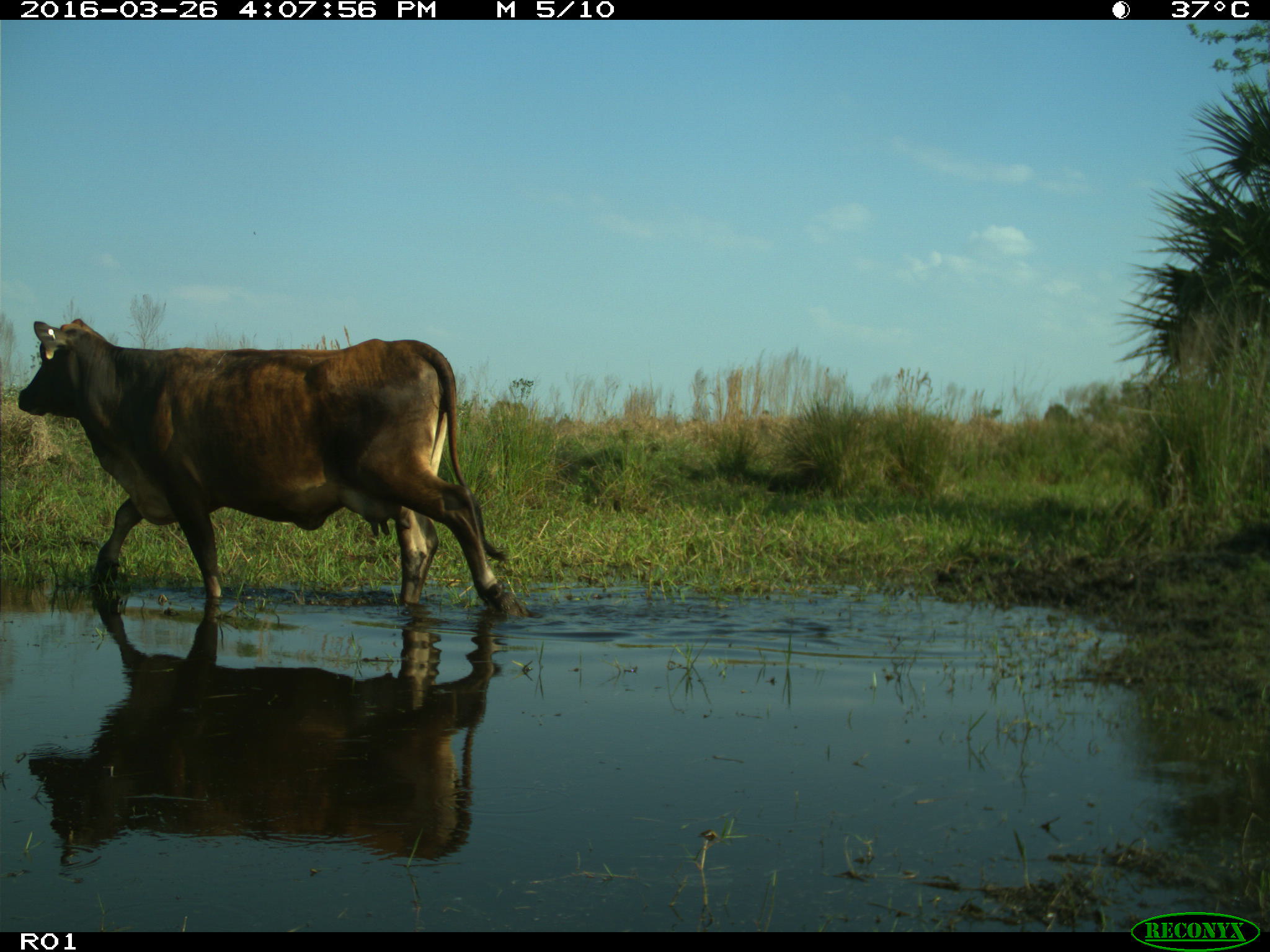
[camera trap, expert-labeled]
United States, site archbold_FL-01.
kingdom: Animalia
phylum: Chordata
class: Mammalia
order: Artiodactyla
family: Bovidae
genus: Bos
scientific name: Bos taurus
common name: domestic cow